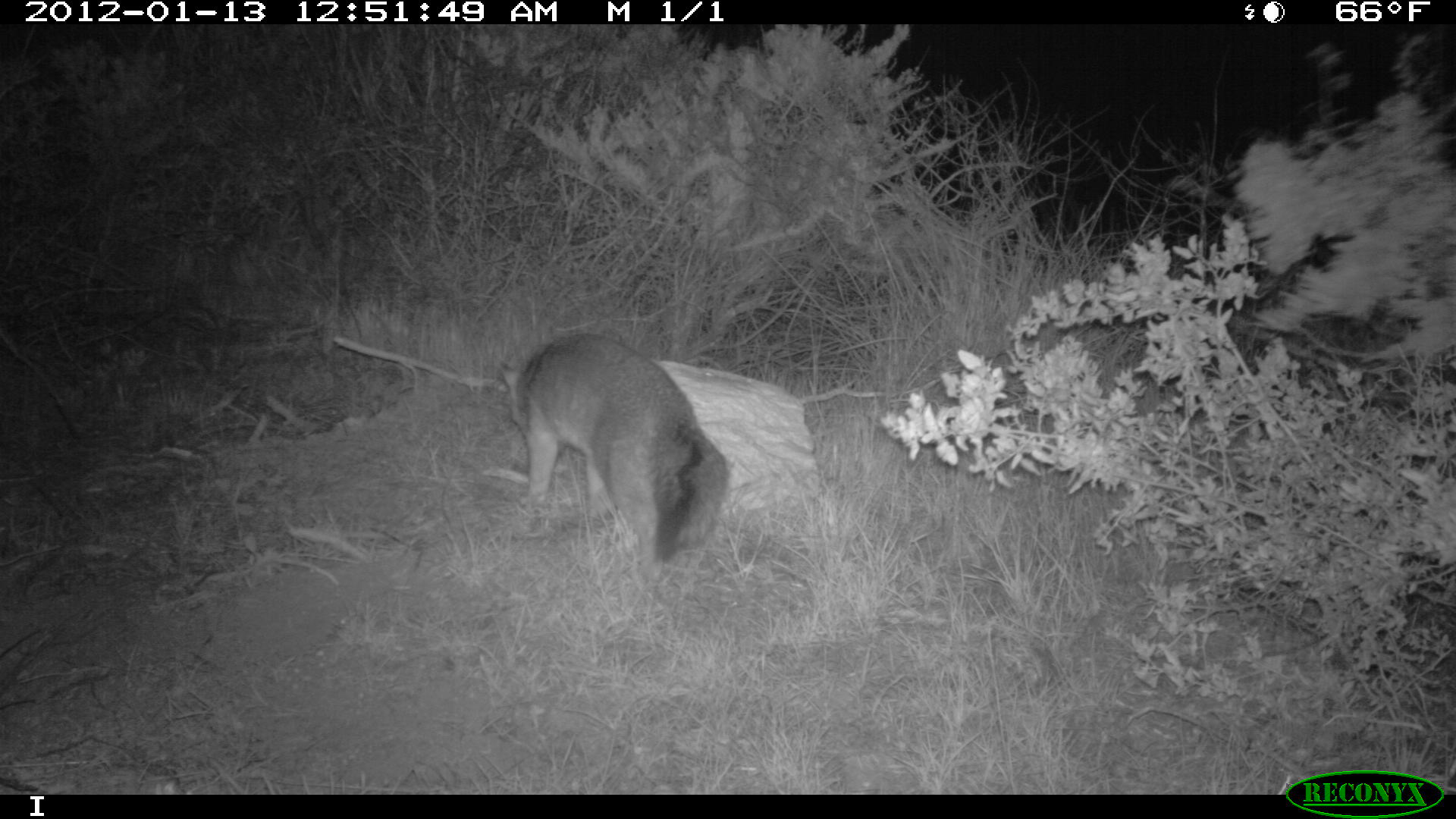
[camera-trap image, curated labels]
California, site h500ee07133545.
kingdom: Animalia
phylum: Chordata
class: Mammalia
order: Carnivora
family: Canidae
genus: Urocyon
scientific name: Urocyon littoralis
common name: island fox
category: fox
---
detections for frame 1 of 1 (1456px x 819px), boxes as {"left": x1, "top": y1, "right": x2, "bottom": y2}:
fox: {"left": 499, "top": 333, "right": 727, "bottom": 563}